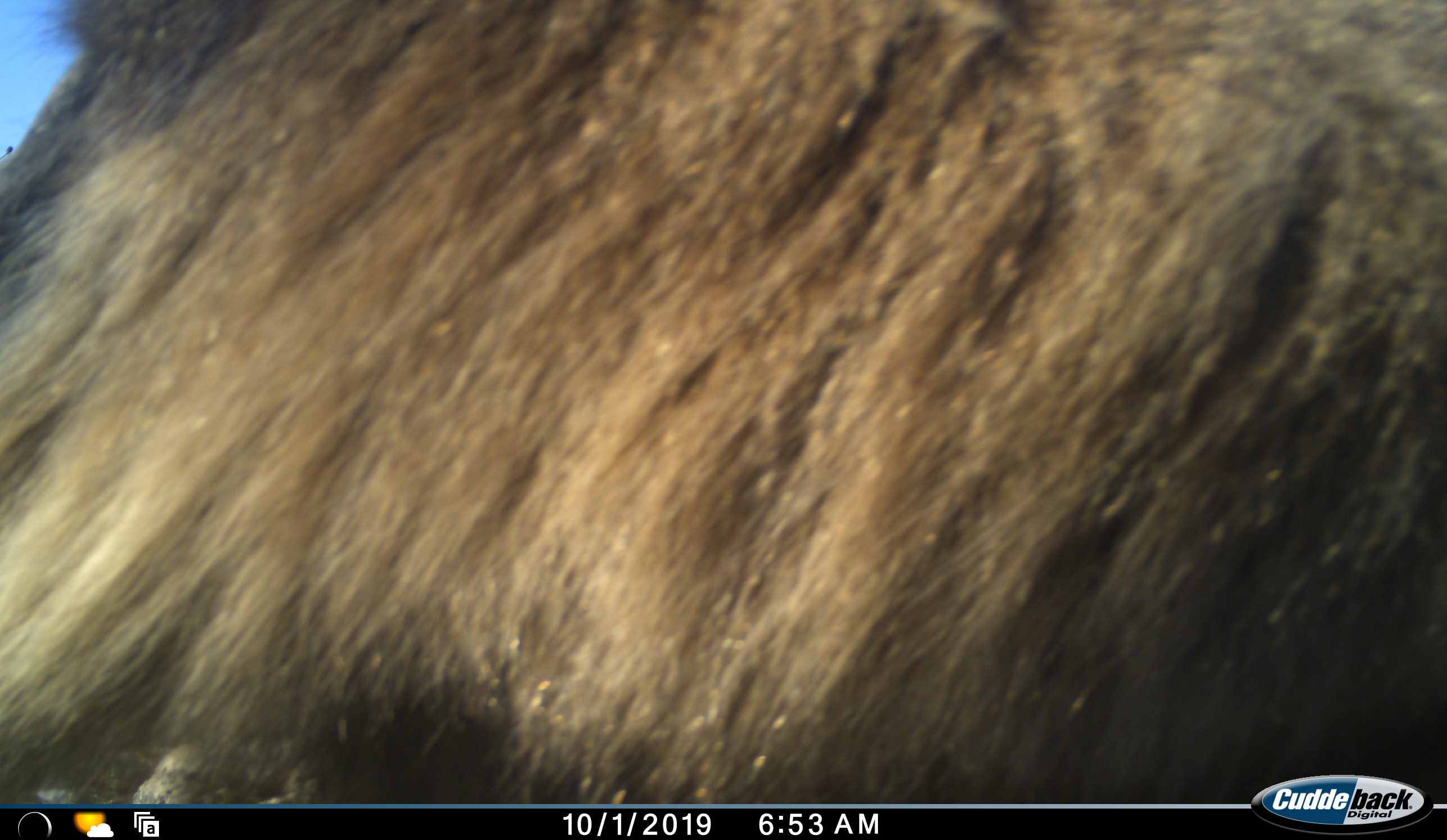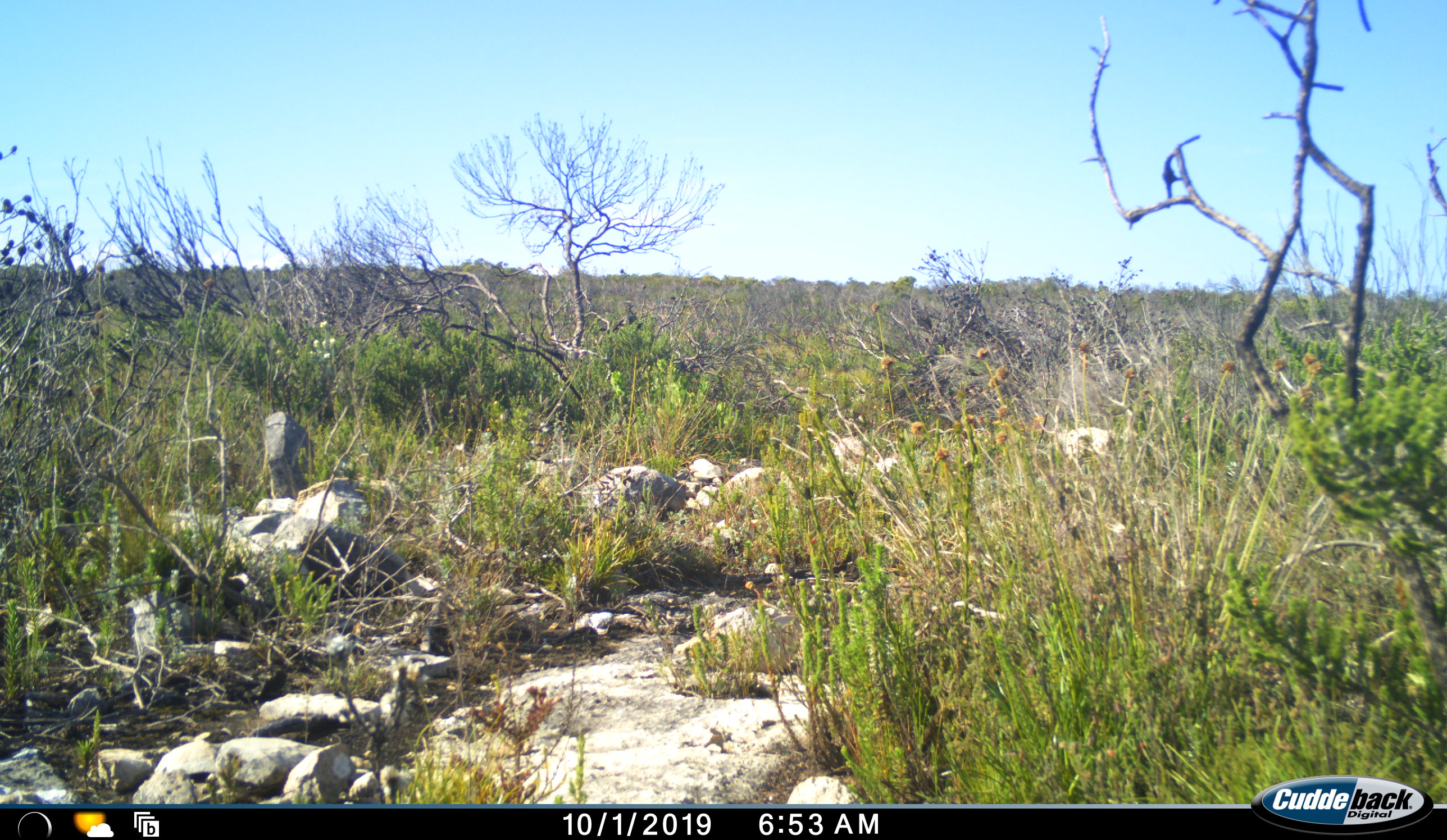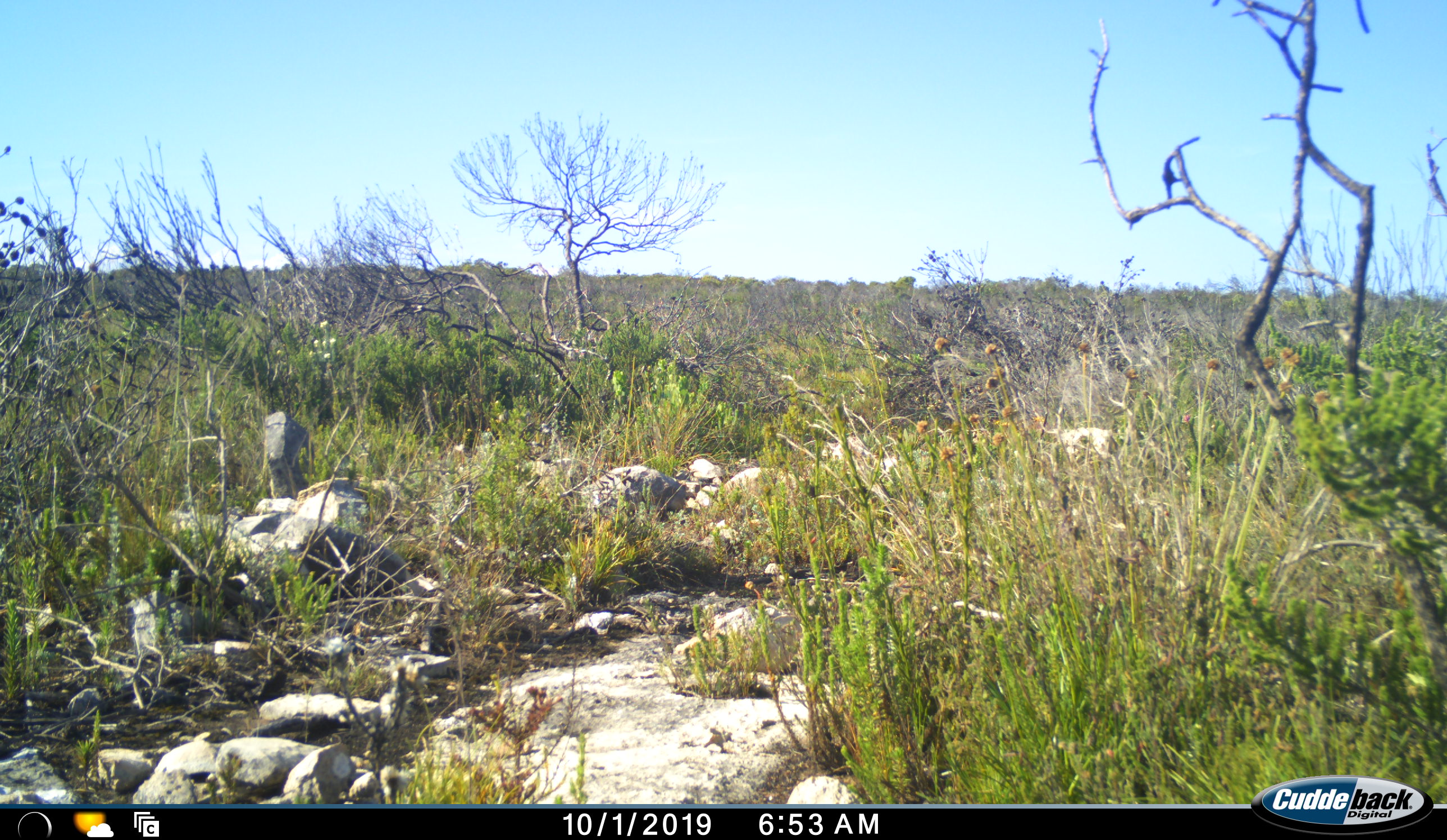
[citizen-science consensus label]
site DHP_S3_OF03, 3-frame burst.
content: unidentified animal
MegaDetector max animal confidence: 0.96